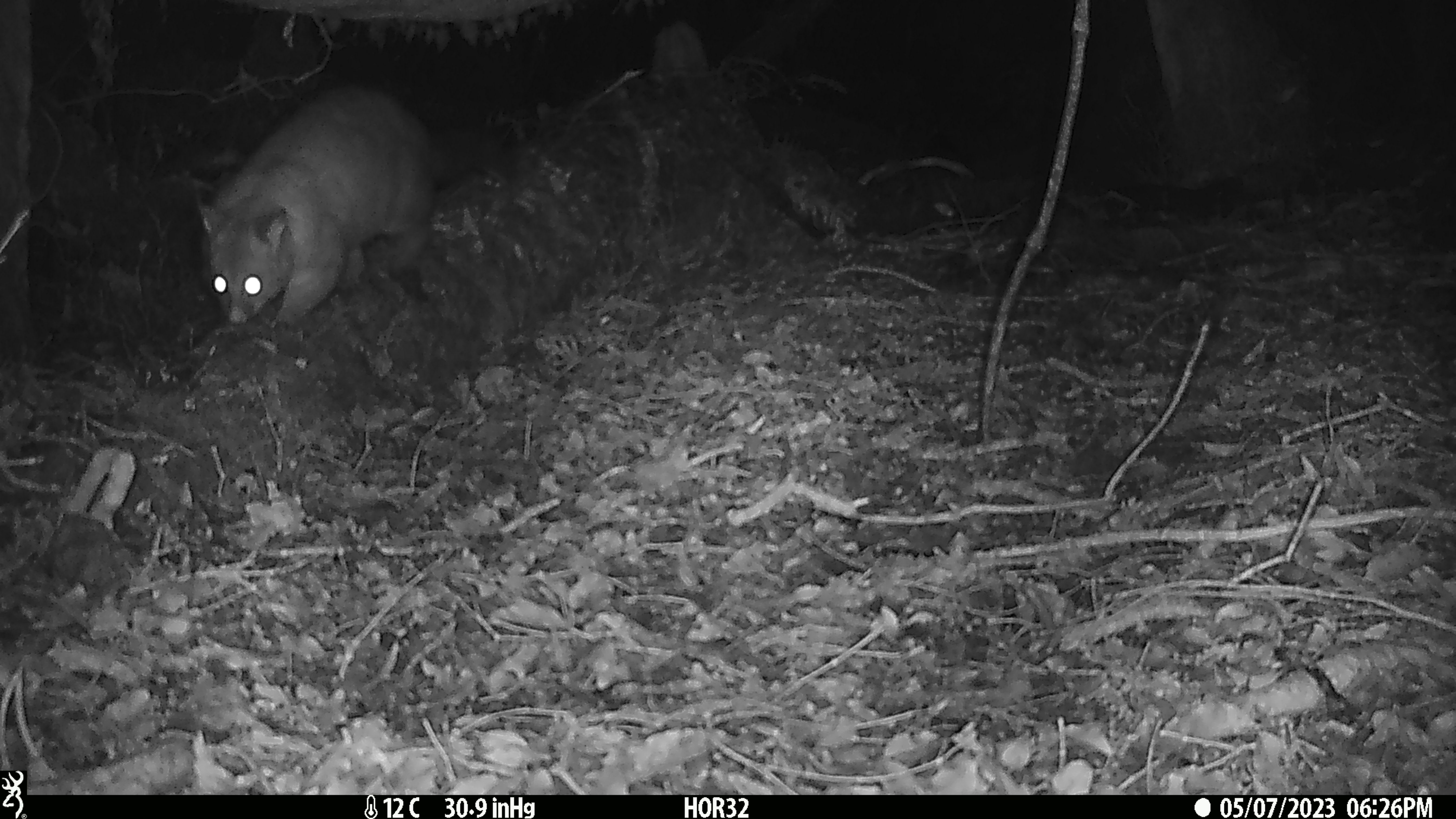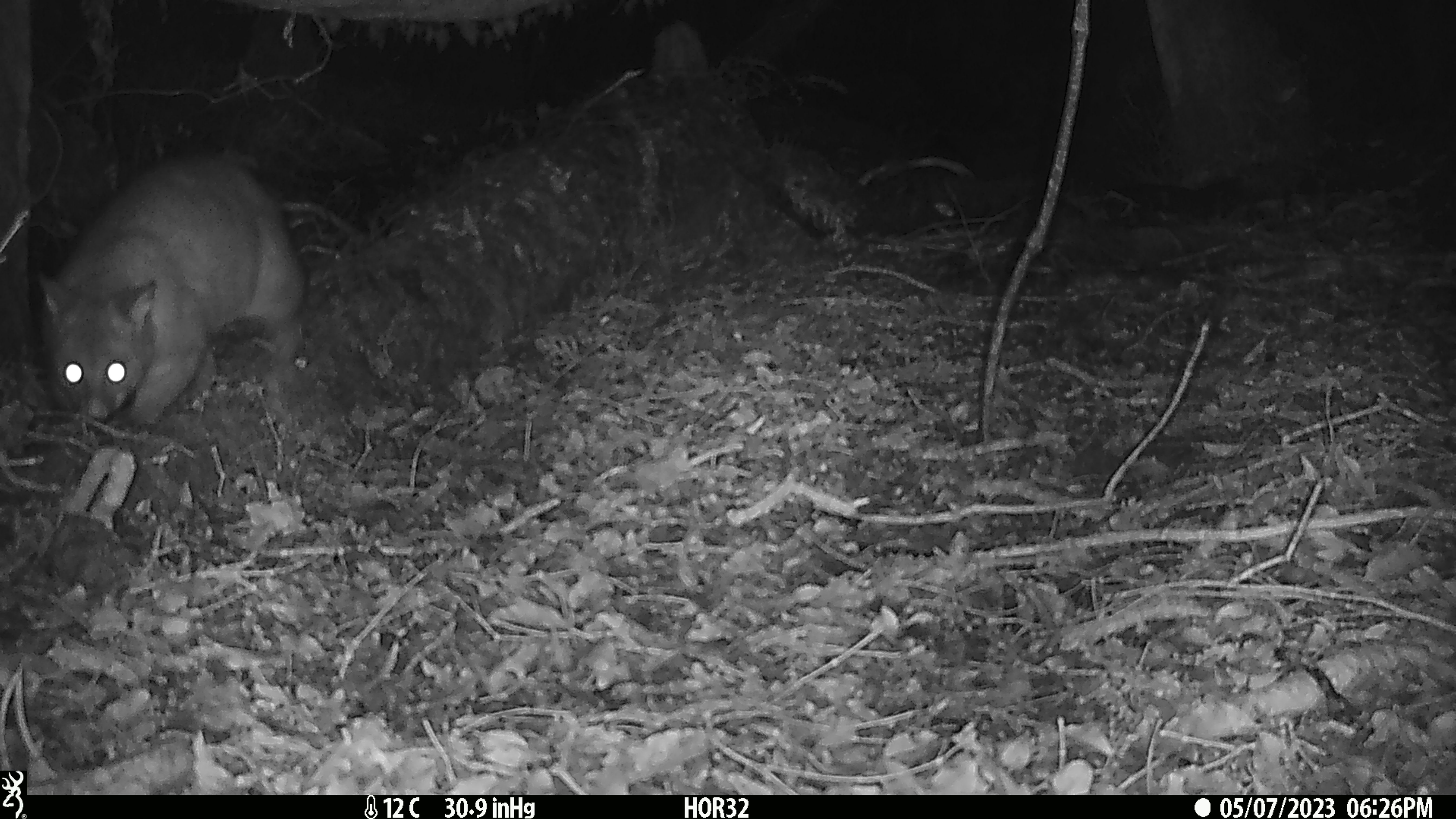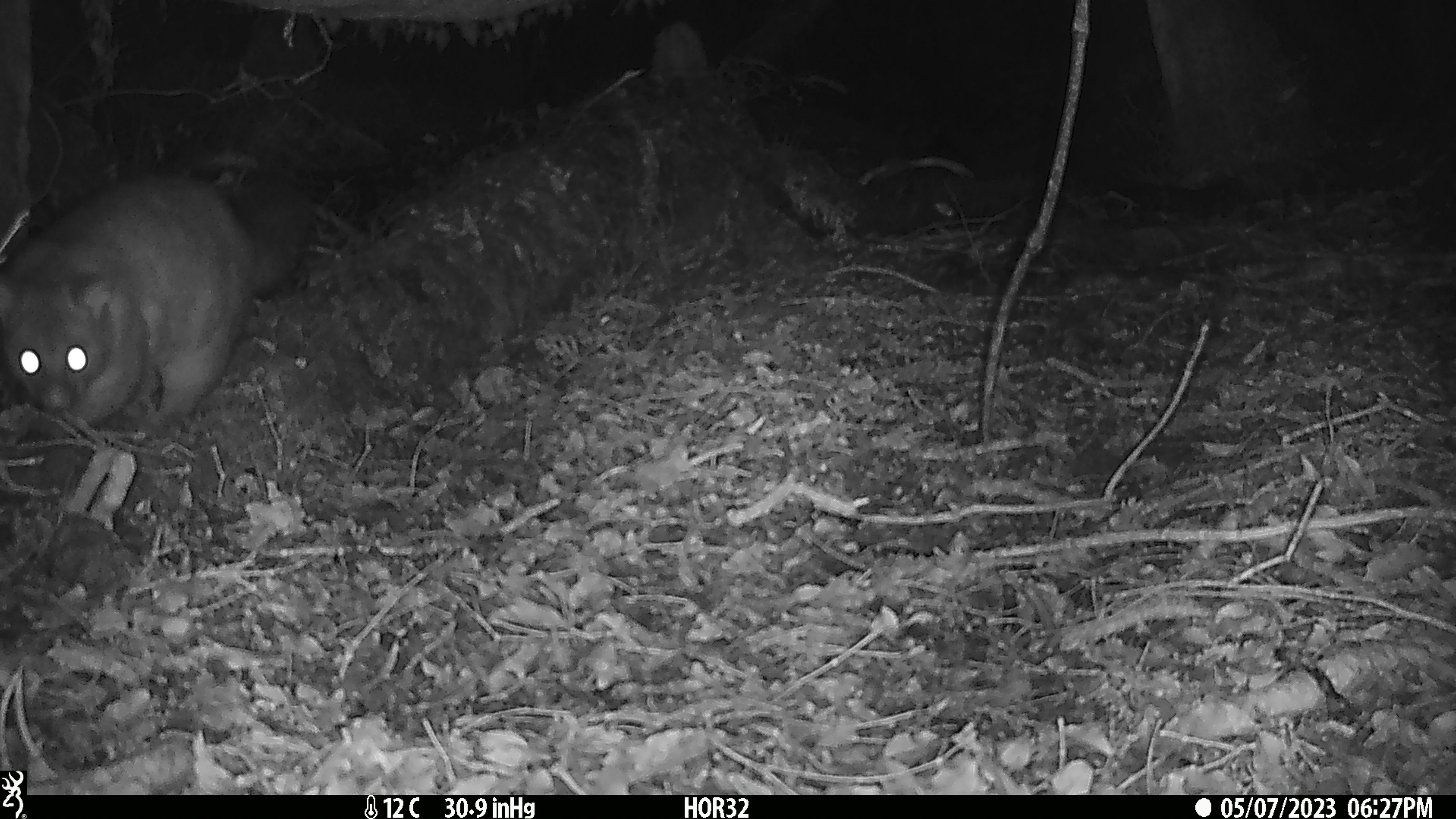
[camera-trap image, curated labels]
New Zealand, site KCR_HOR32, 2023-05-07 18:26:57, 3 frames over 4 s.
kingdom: Animalia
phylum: Chordata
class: Mammalia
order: Diprotodontia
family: Phalangeridae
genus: Trichosurus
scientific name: Trichosurus vulpecula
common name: common brushtail possum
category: possum